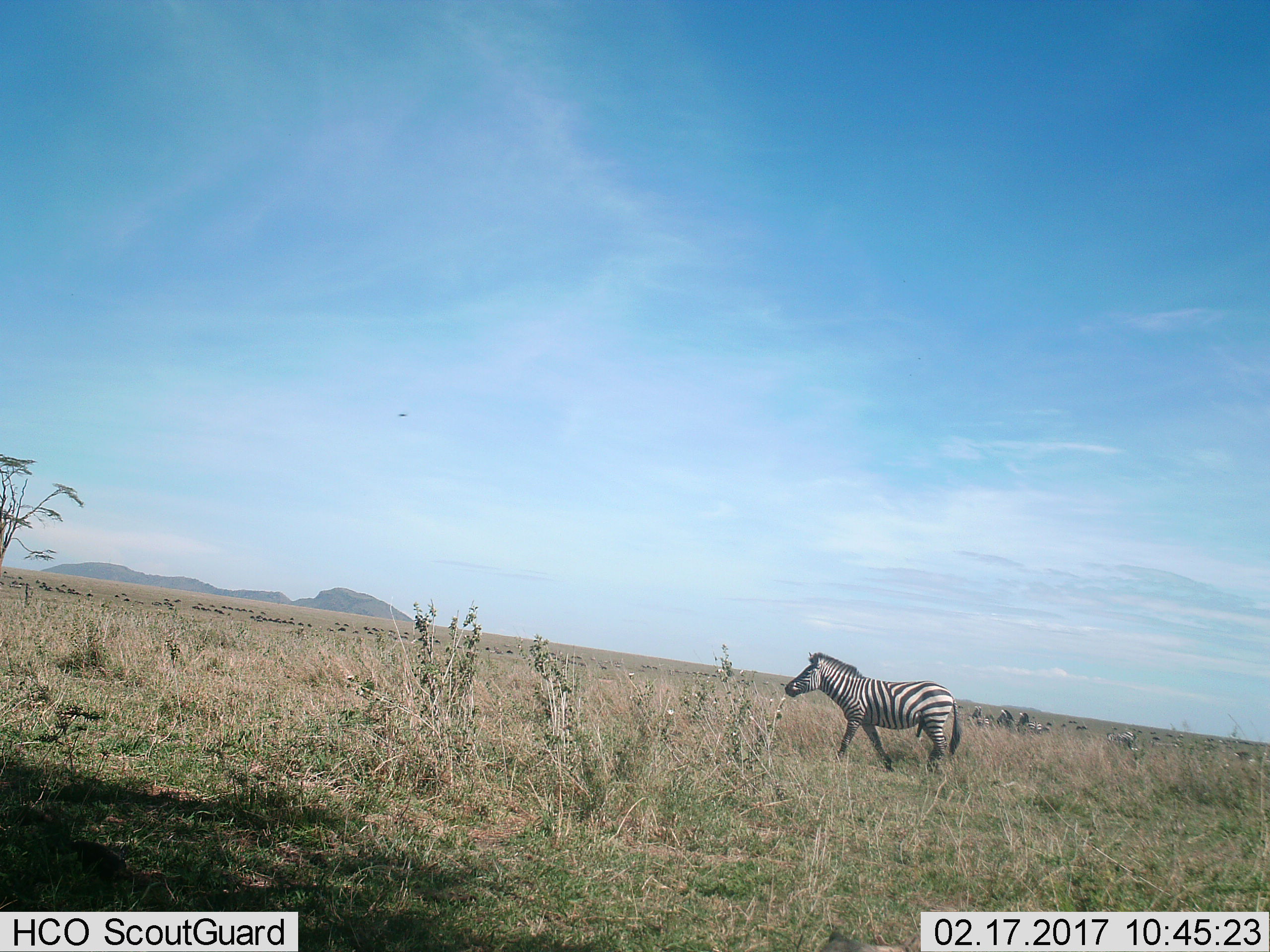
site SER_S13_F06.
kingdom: Animalia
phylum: Chordata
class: Mammalia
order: Perissodactyla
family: Equidae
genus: Equus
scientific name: Equus quagga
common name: plains zebra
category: zebraplains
Zebraplains (plains zebra) (Equus quagga), count 11-50. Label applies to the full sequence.